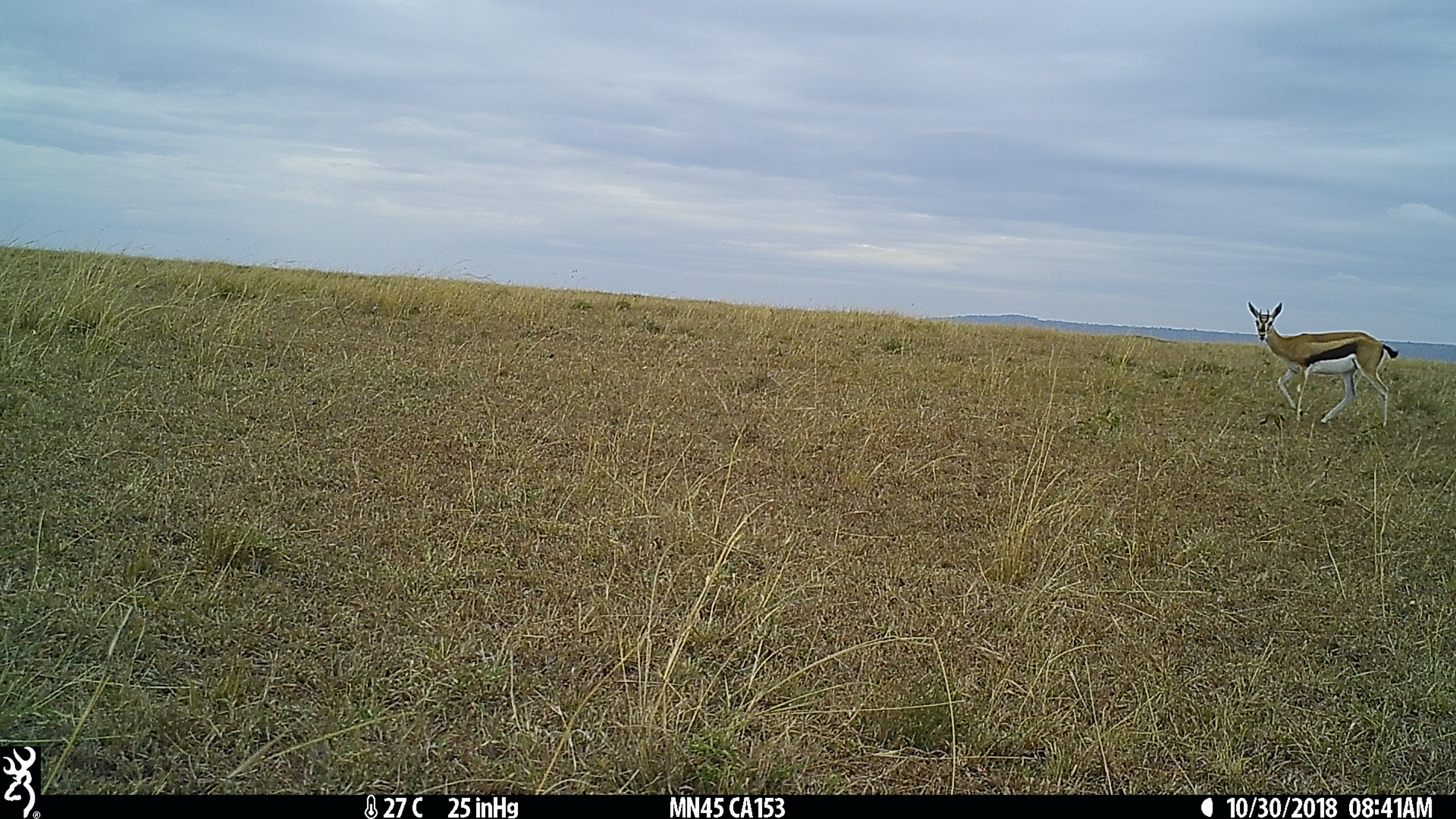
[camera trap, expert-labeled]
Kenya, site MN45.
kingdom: Animalia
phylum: Chordata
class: Mammalia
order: Artiodactyla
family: Bovidae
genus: Eudorcas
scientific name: Eudorcas thomsonii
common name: thomon's gazelle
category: gazelle thomsons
Gazelle thomsons (thomon's gazelle) (Eudorcas thomsonii).